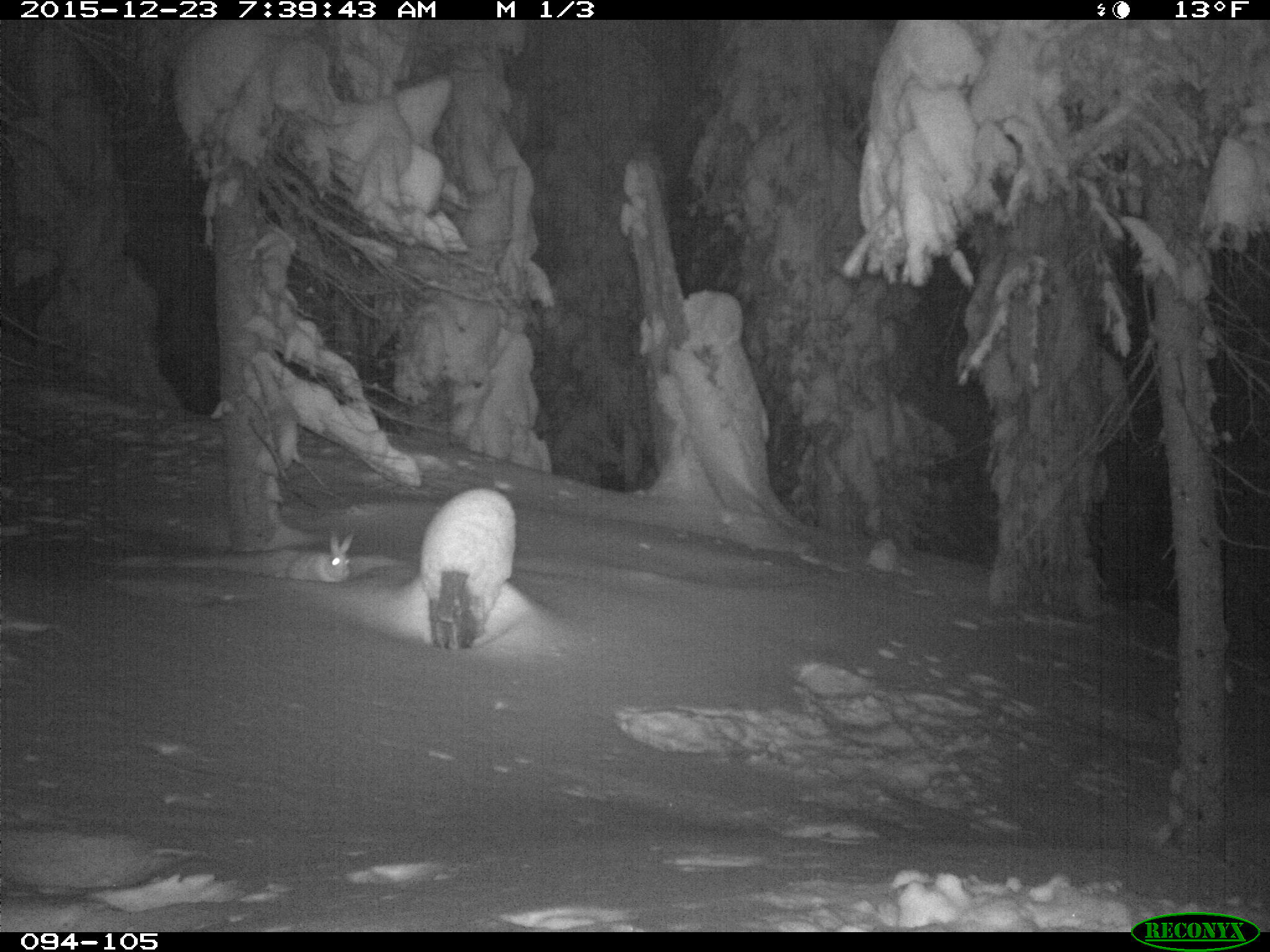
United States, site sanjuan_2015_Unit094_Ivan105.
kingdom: Animalia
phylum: Chordata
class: Mammalia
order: Lagomorpha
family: Leporidae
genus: Lepus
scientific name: Lepus americanus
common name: snowshoe hare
Lepus americanus (snowshoe hare).